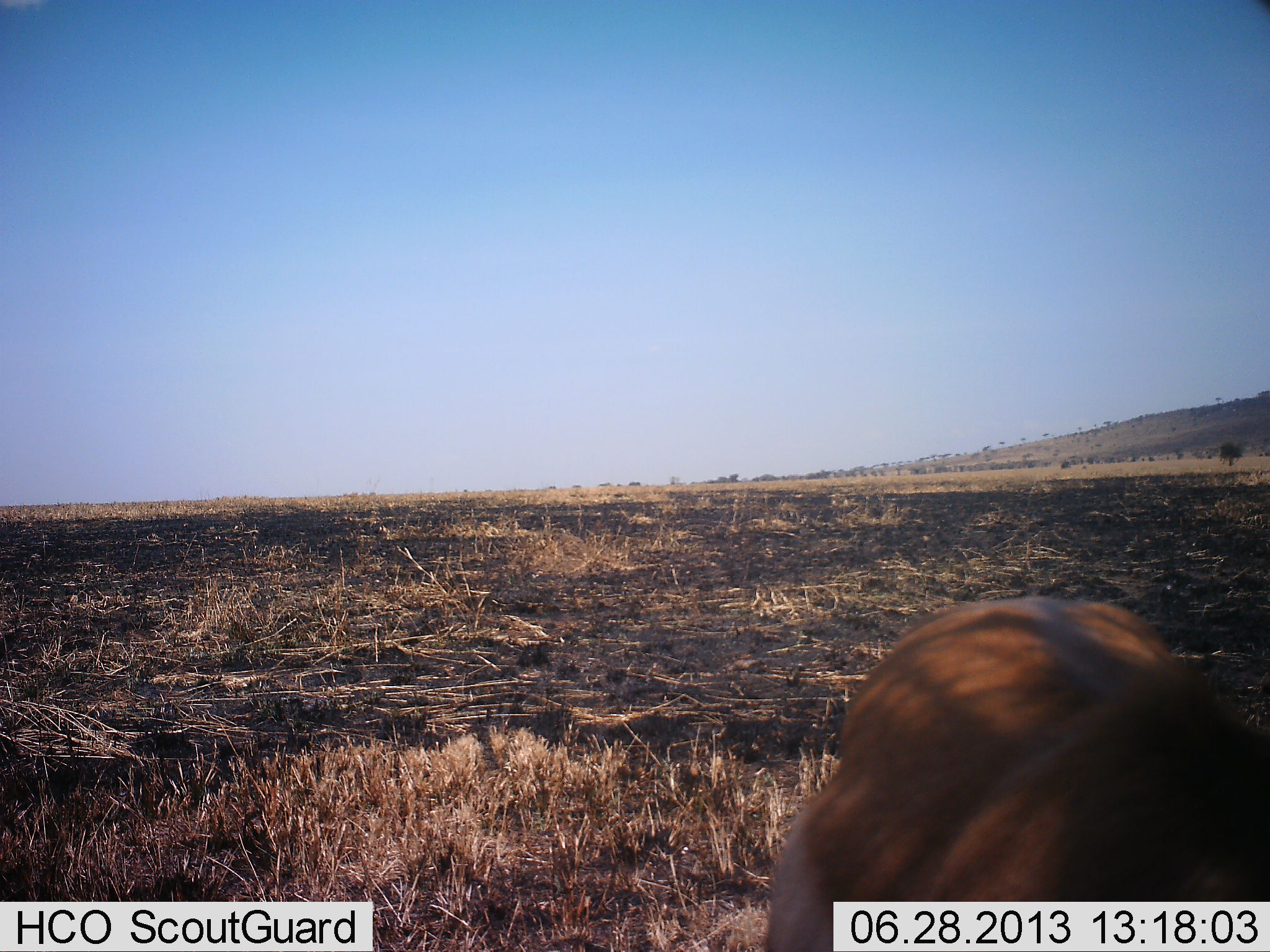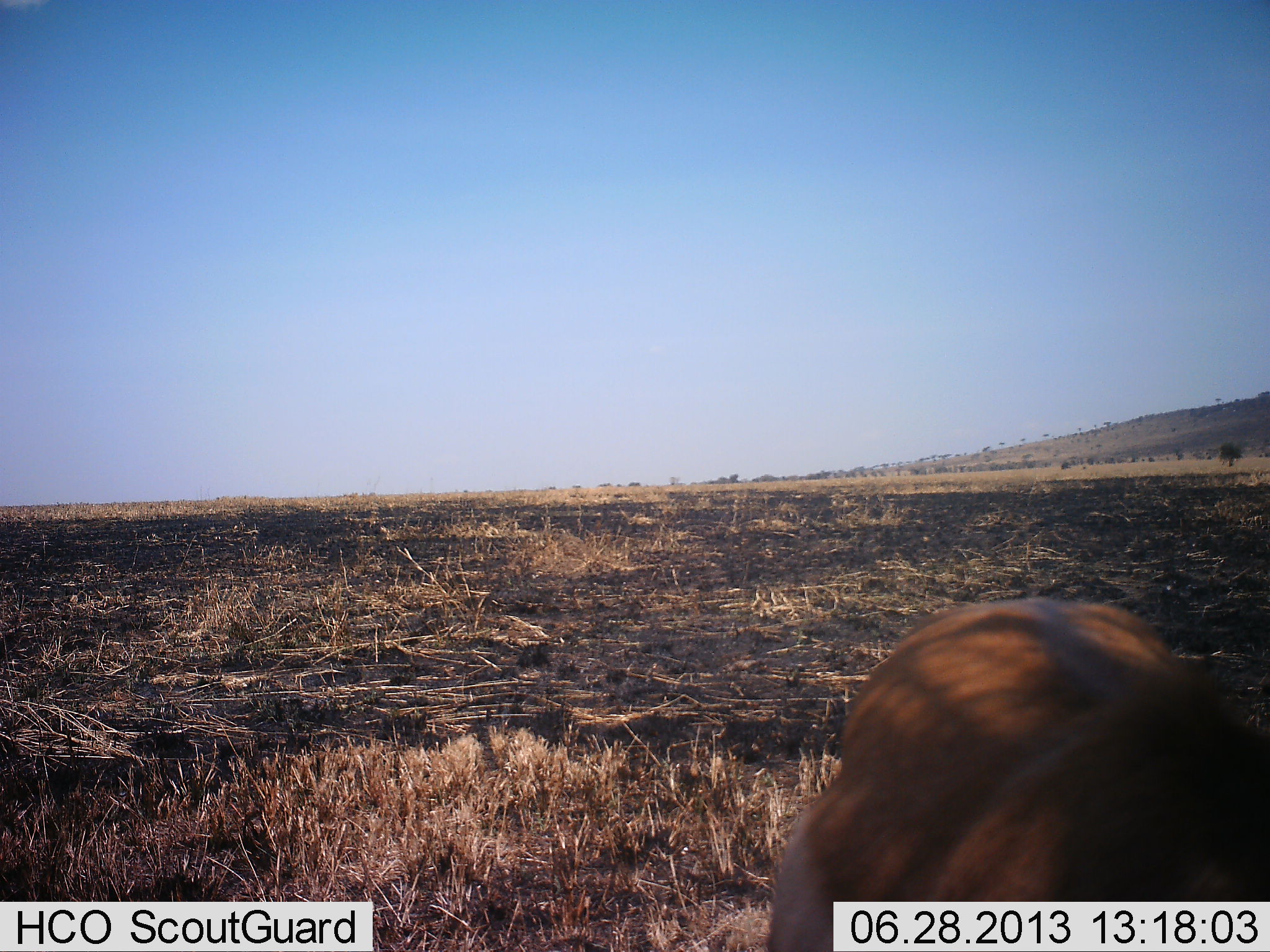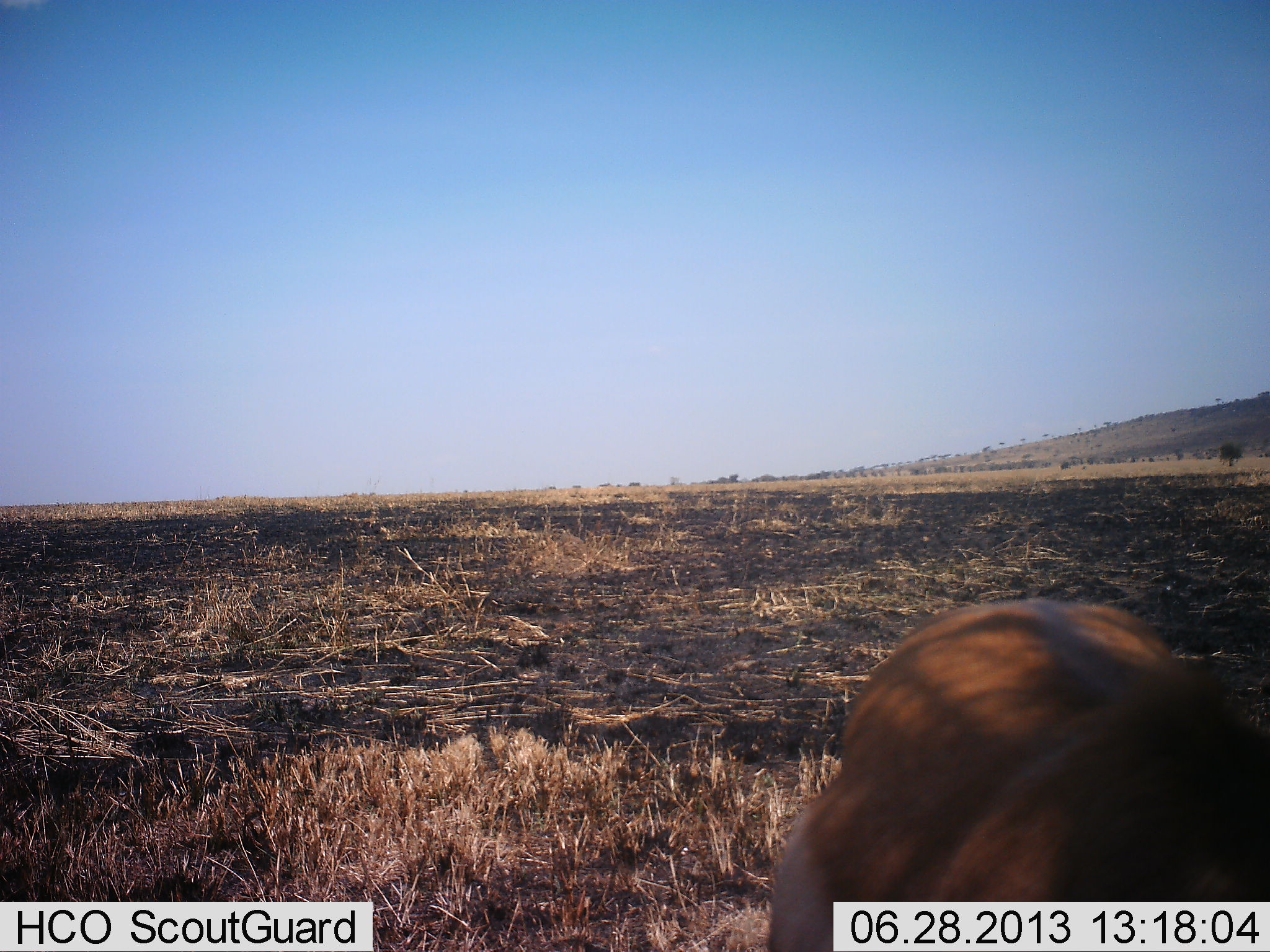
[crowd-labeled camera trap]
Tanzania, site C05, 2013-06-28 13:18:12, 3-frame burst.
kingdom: Animalia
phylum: Chordata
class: Mammalia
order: Artiodactyla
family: Bovidae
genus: Eudorcas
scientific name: Eudorcas thomsonii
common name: thomson's gazelle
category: gazellethomsons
Gazellethomsons (thomson's gazelle) (Eudorcas thomsonii), count 1. Behavior (volunteer vote fractions): standing 86%, resting 0%, moving 0%, interacting 0%. Young present (vote fraction): 0%. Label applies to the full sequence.